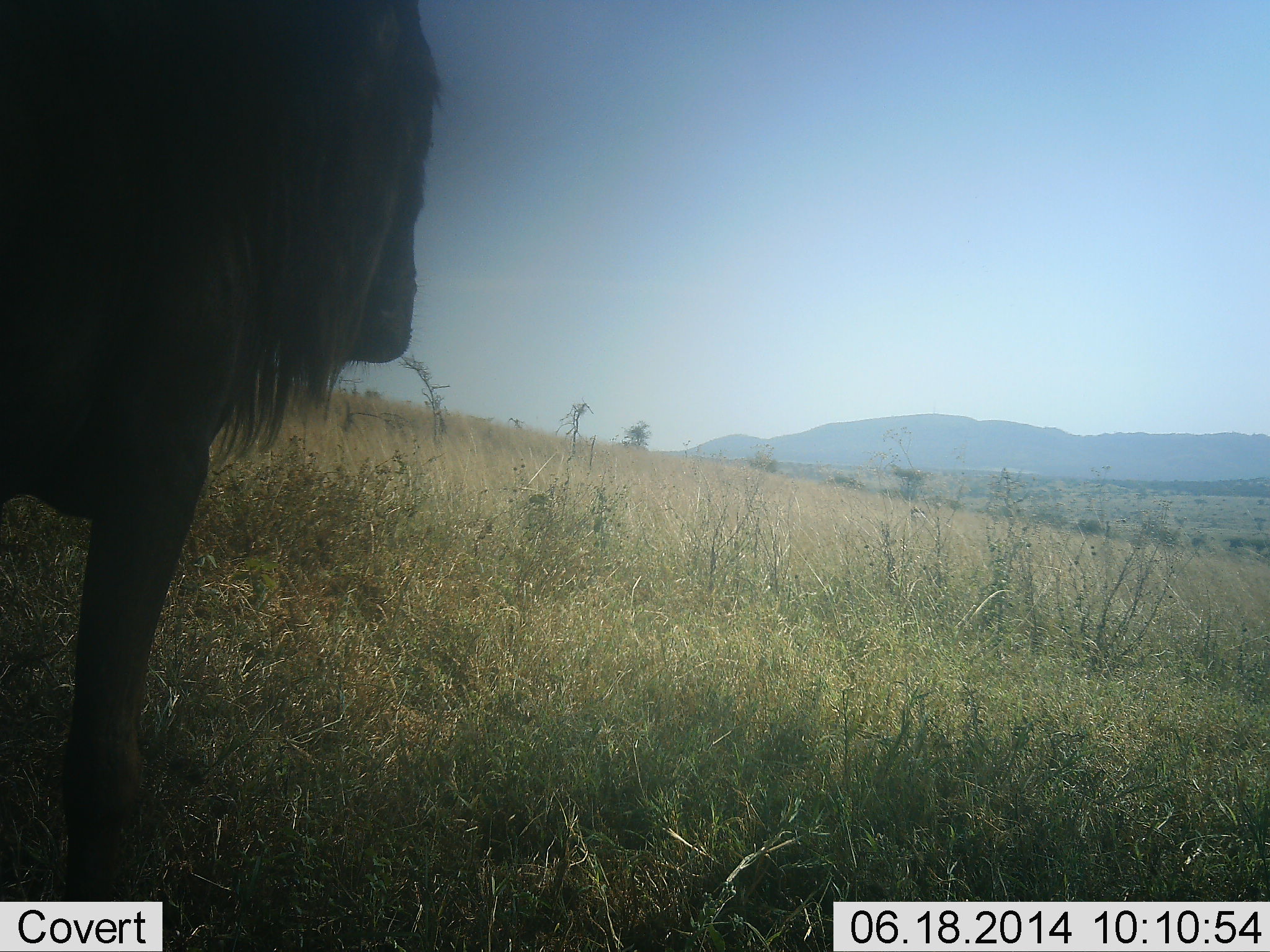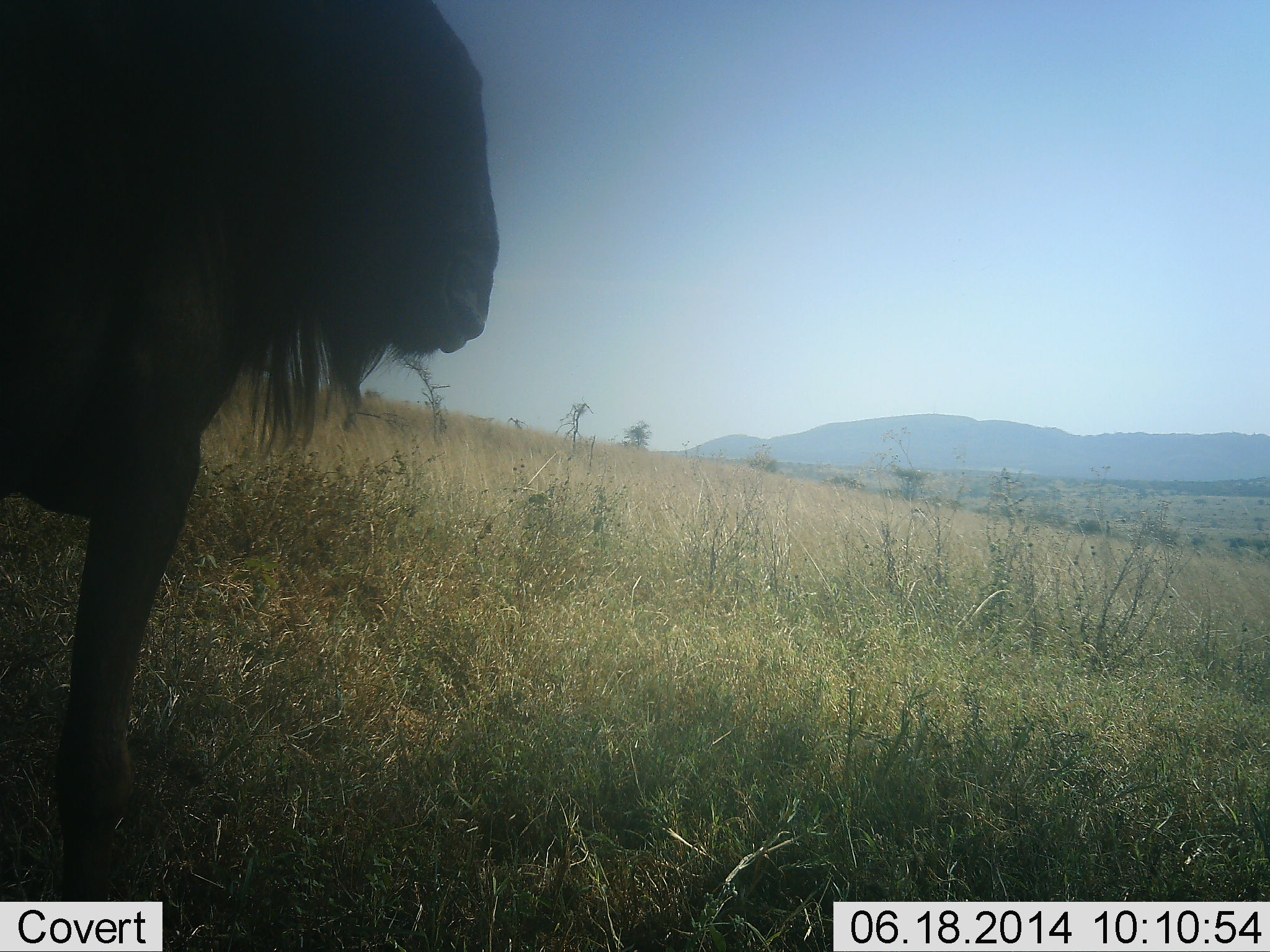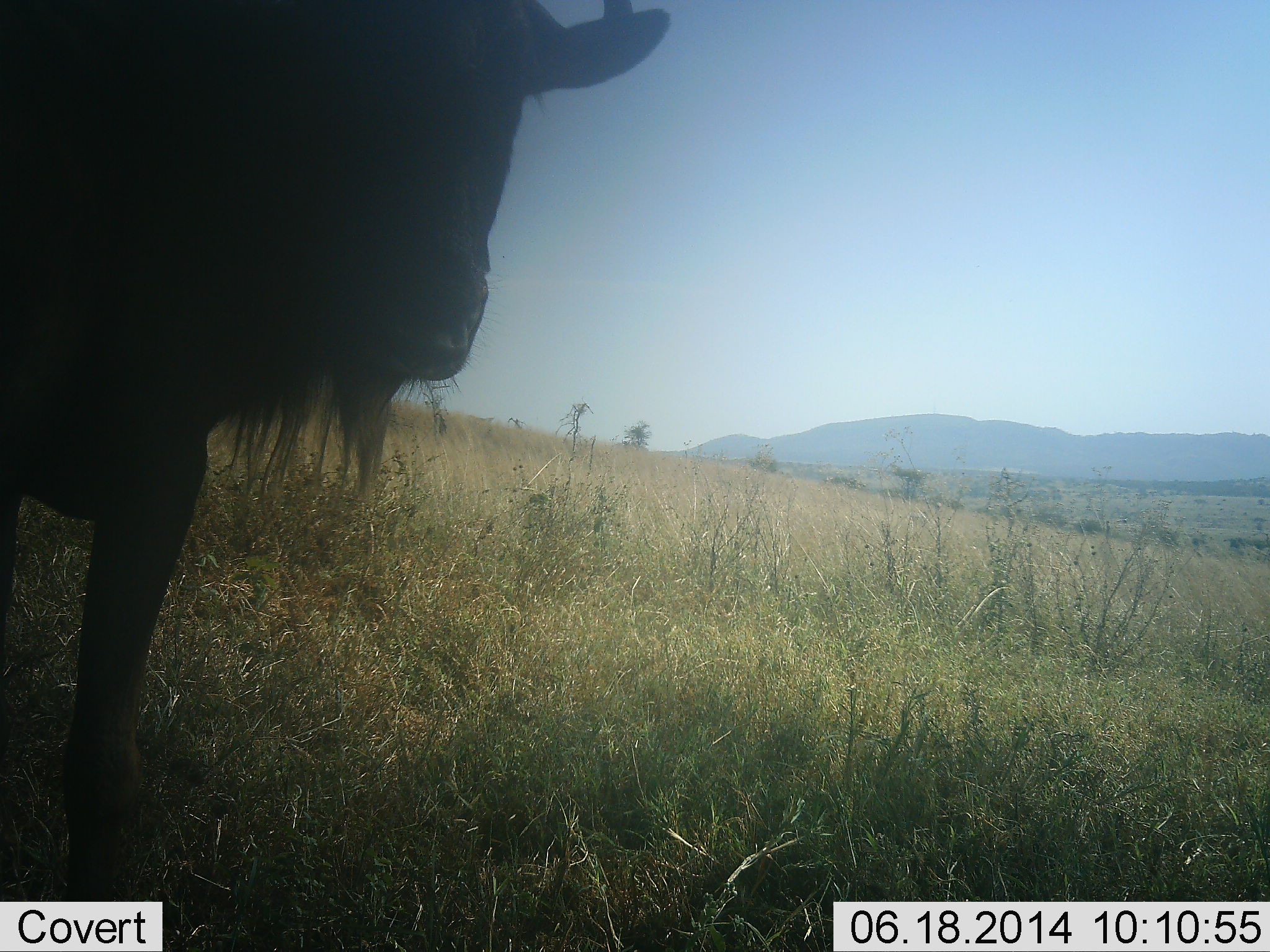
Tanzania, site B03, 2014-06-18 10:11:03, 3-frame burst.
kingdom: Animalia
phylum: Chordata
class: Mammalia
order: Artiodactyla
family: Bovidae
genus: Connochaetes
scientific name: Connochaetes taurinus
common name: blue wildebeest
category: wildebeest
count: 1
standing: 80%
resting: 0%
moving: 20%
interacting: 0%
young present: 0%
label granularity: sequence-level